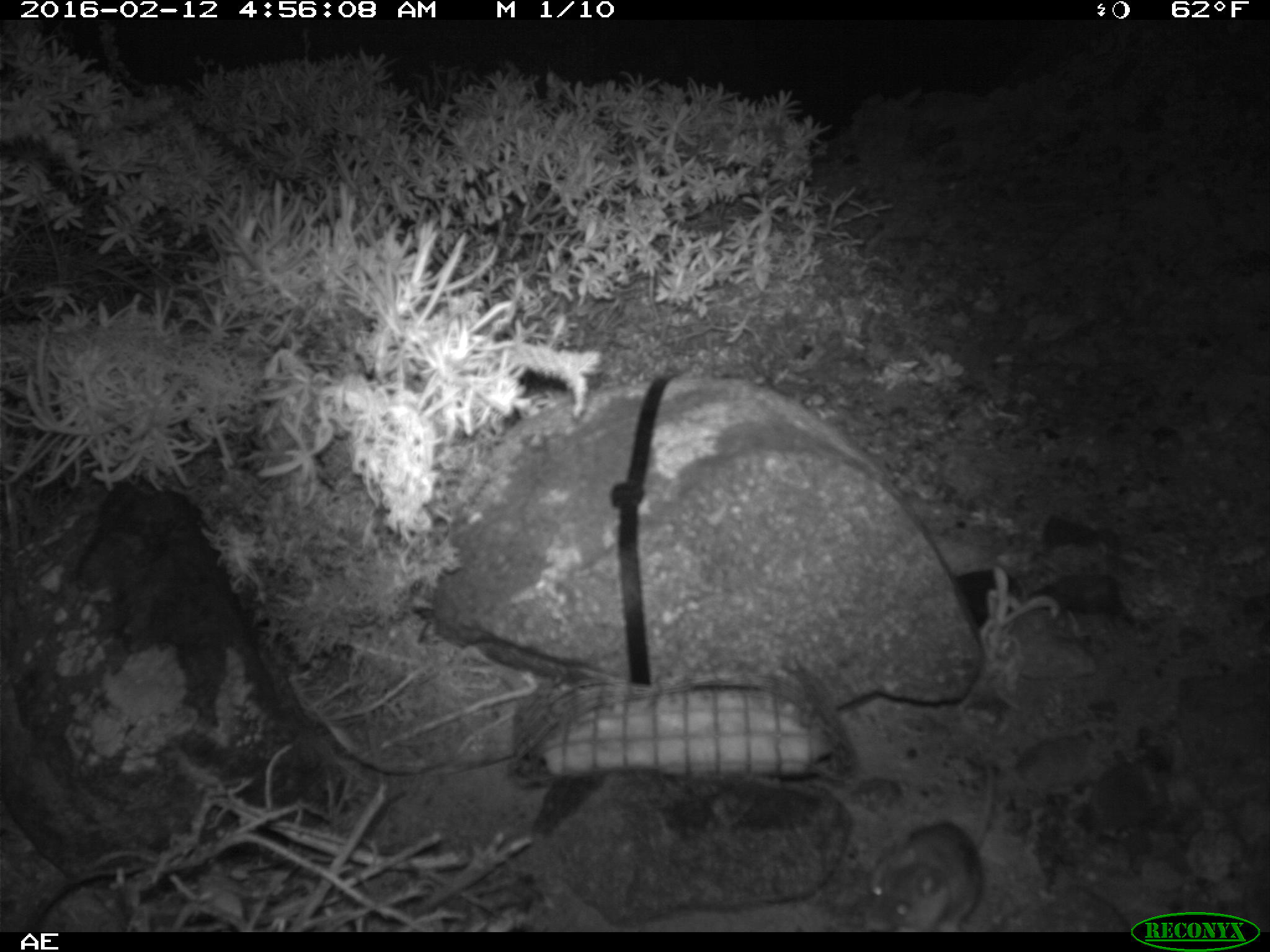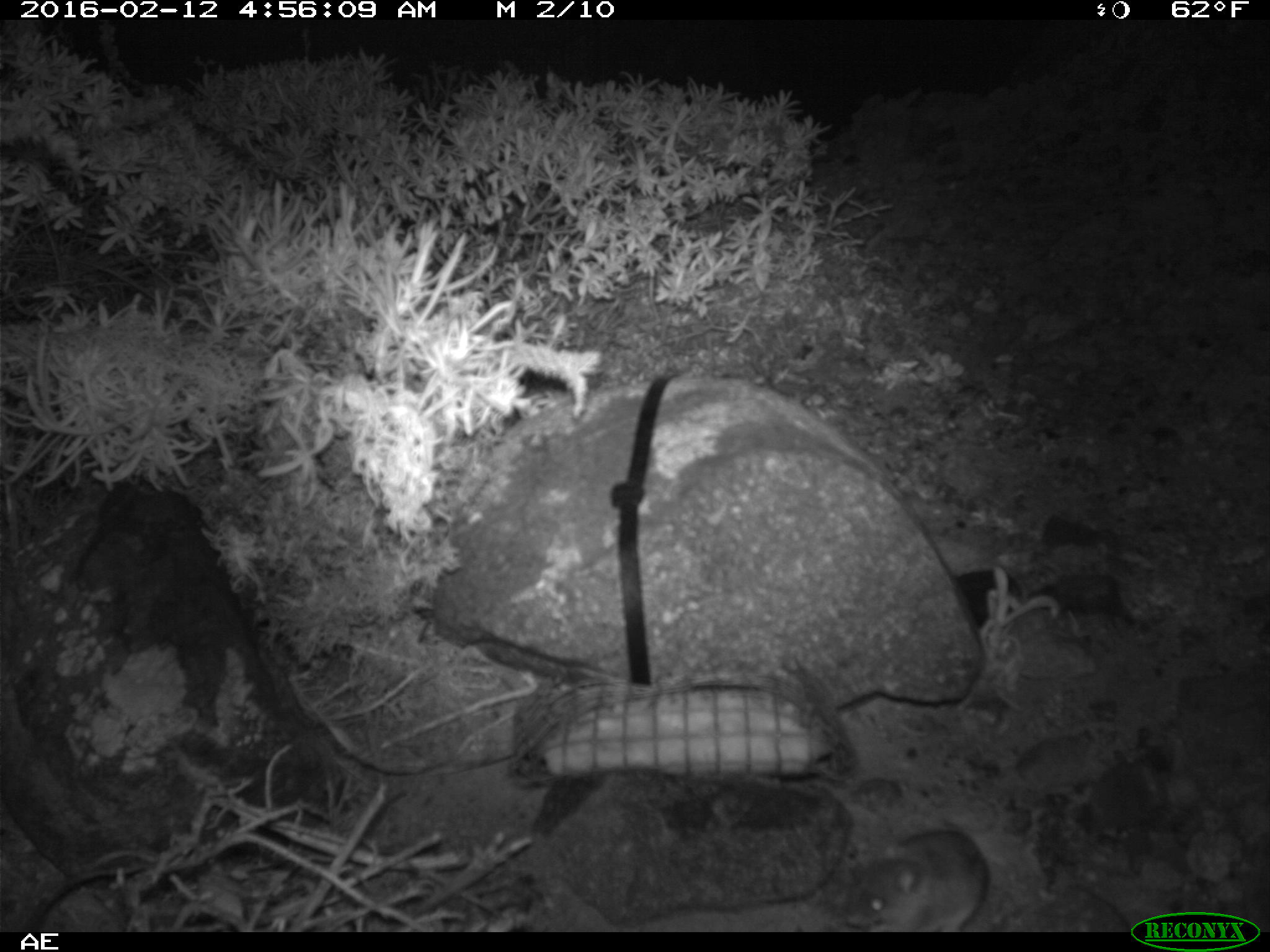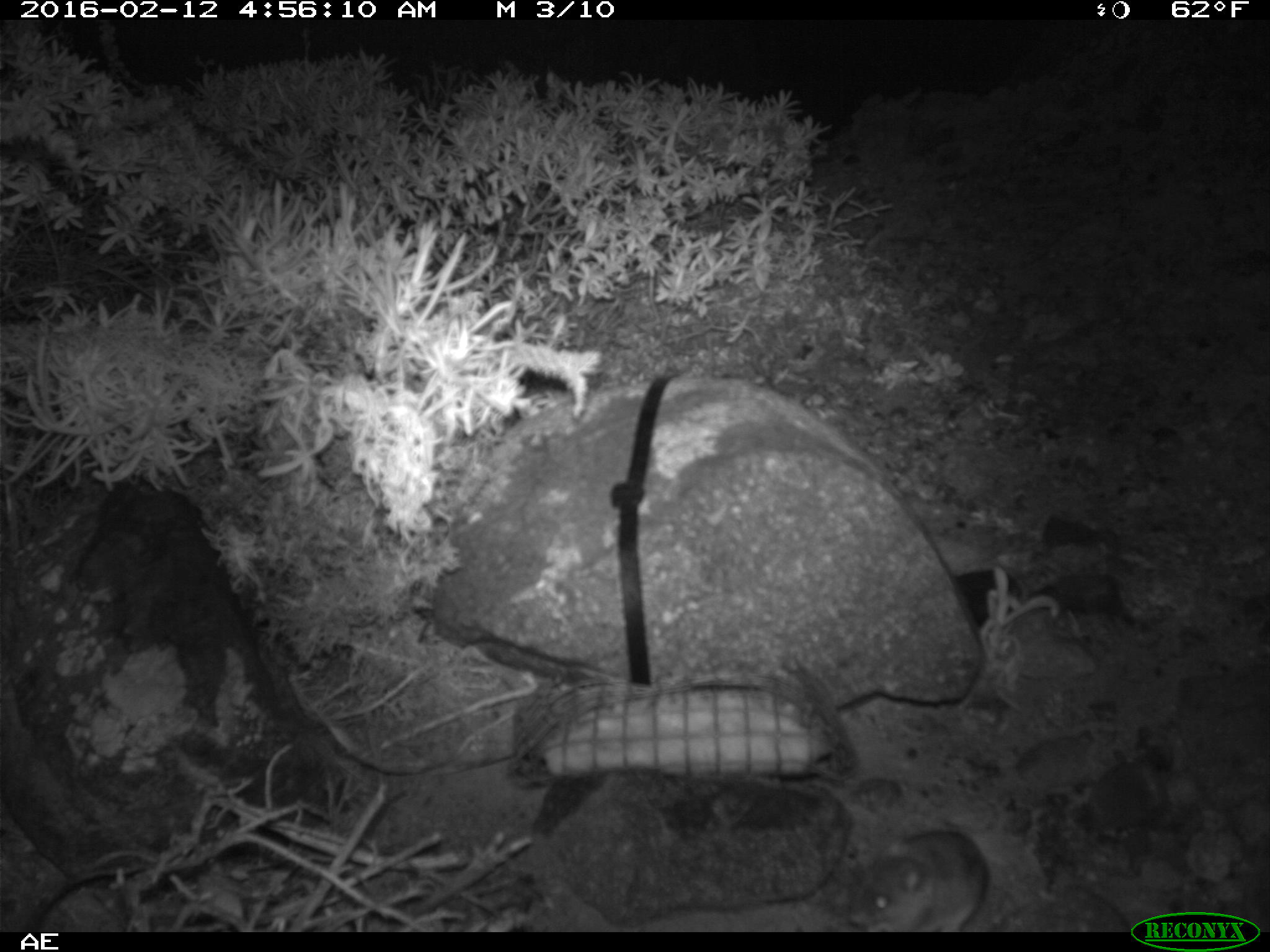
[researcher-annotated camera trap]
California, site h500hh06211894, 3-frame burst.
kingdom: Animalia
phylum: Chordata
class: Mammalia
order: Rodentia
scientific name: Rodentia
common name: rodent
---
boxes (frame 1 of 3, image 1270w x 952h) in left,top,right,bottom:
rodent: 866,768,997,929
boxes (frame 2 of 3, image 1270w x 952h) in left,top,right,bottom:
rodent: 843,820,991,930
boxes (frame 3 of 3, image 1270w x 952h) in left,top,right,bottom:
rodent: 846,827,988,930